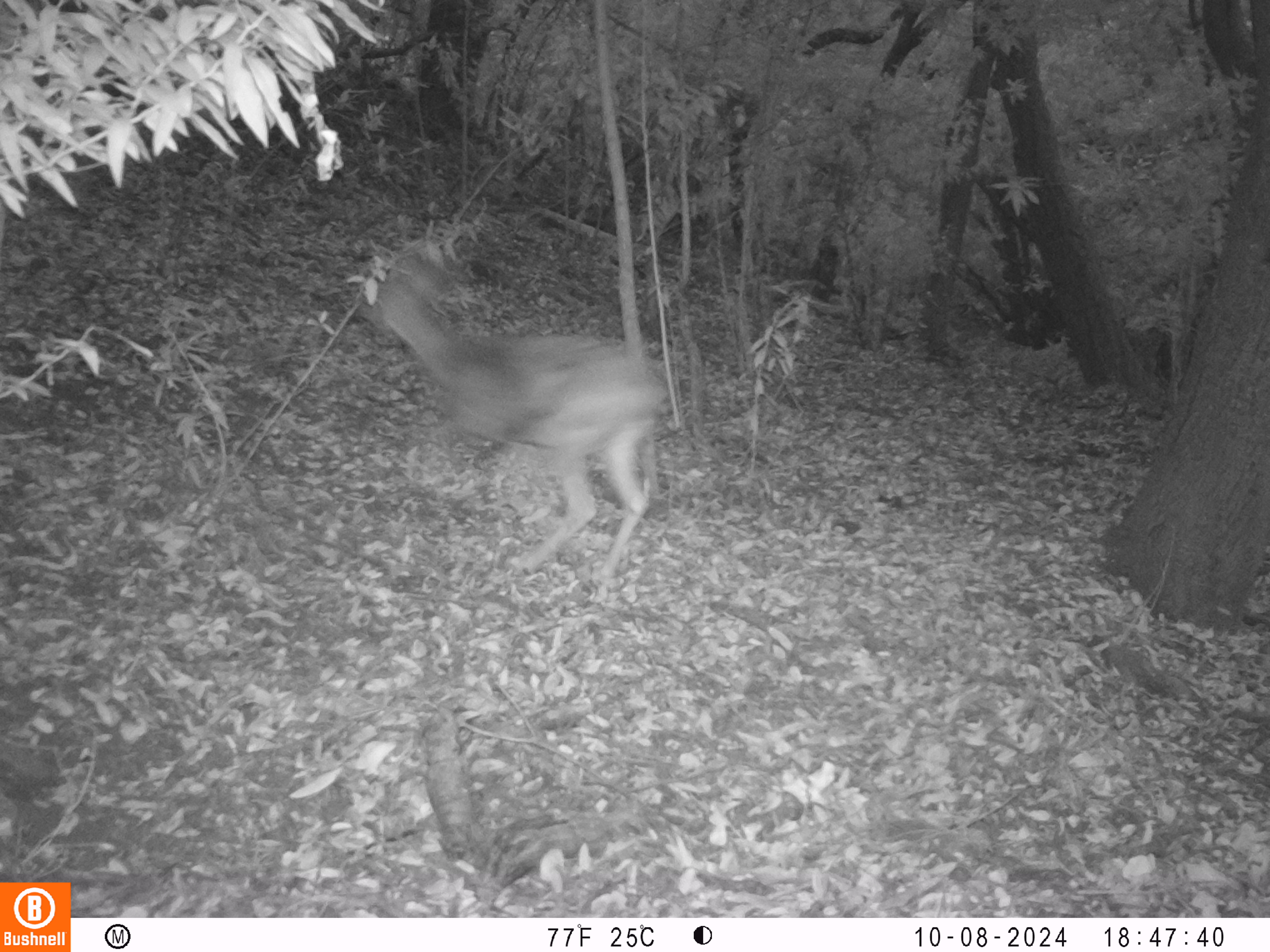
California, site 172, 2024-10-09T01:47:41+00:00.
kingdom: Animalia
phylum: Chordata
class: Mammalia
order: Artiodactyla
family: Cervidae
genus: Odocoileus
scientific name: Odocoileus hemionus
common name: mule deer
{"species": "mule deer (Odocoileus hemionus)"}